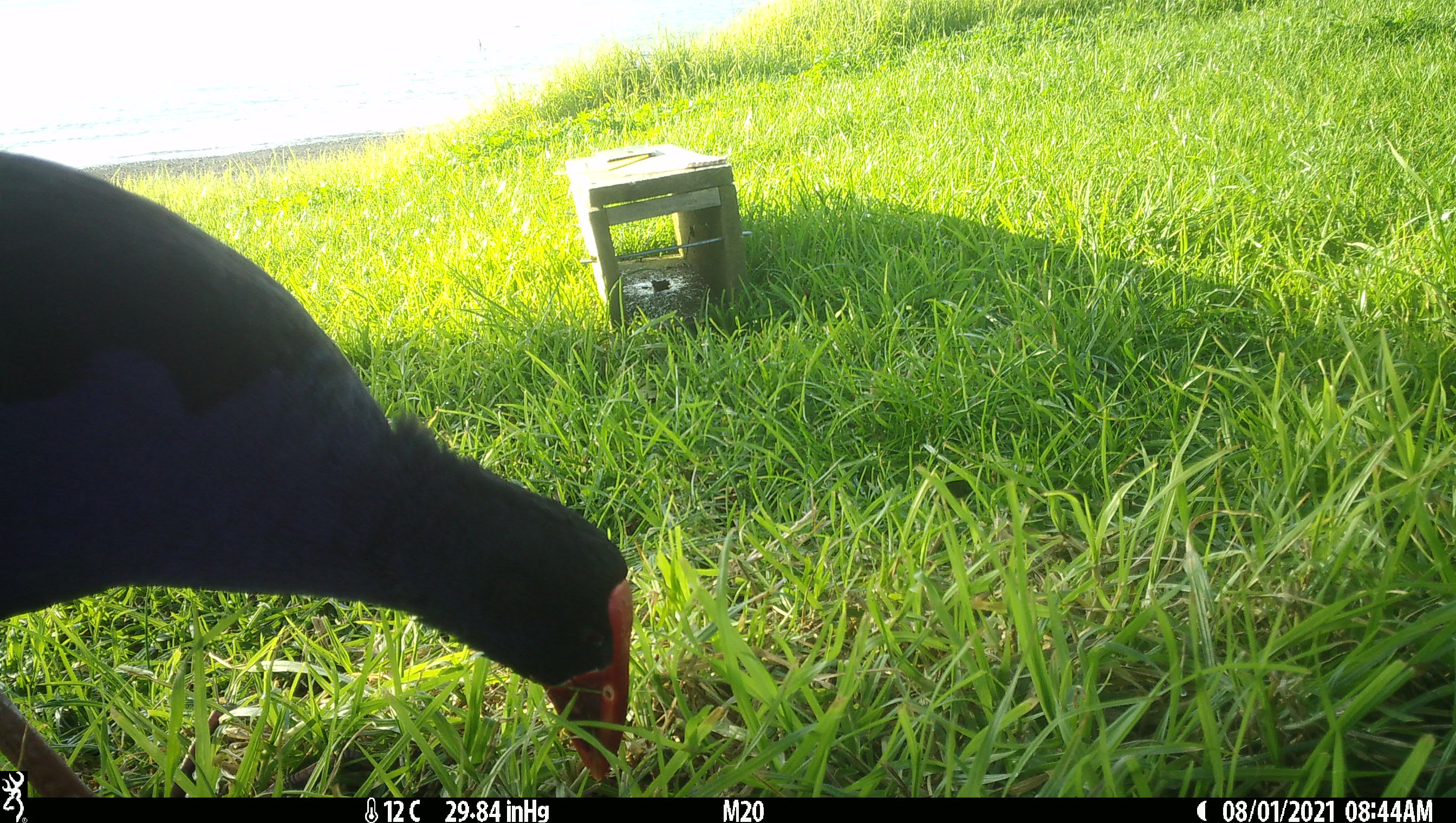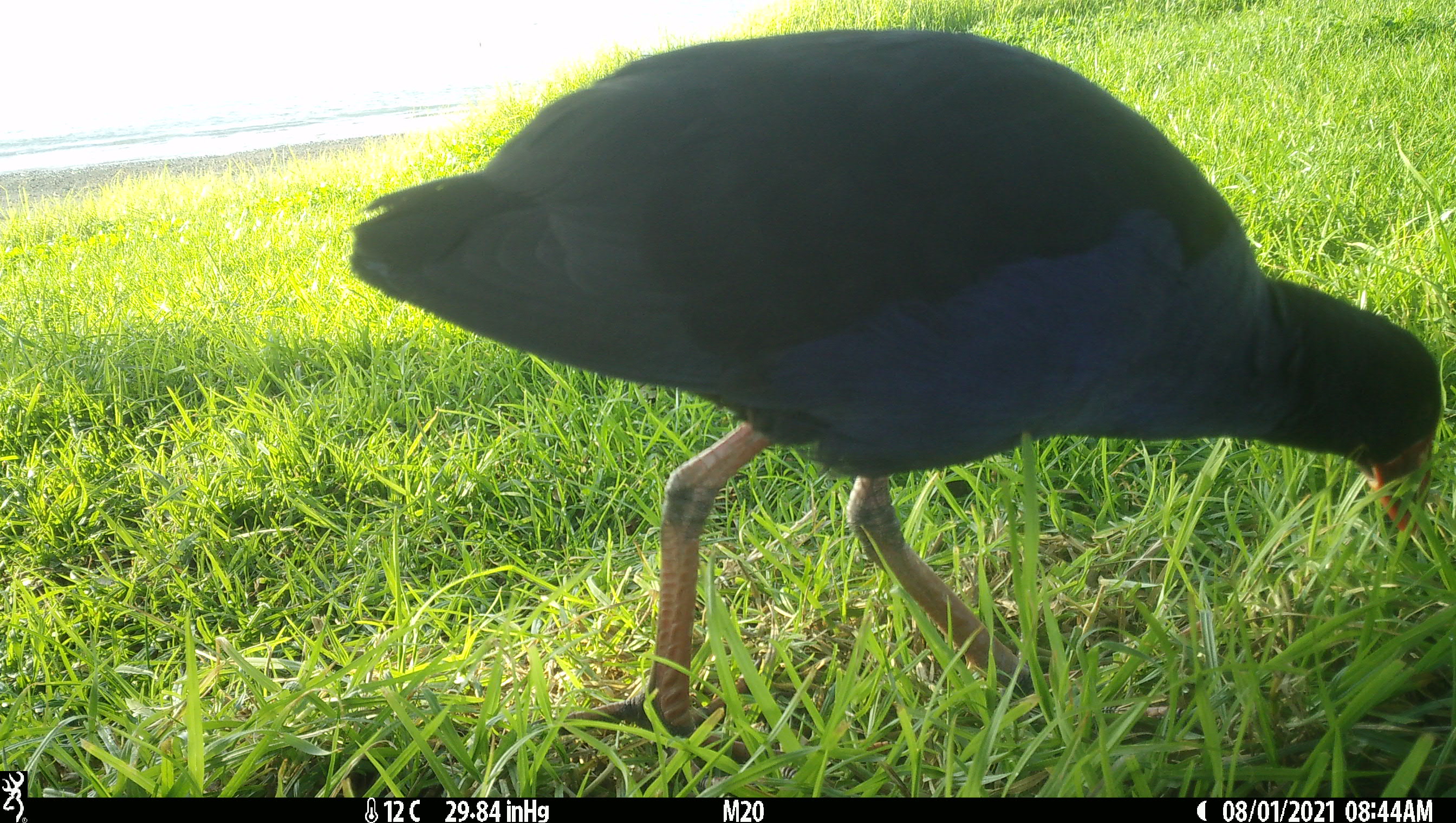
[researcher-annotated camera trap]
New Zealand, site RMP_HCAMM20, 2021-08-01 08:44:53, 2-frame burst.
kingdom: Animalia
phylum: Chordata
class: Aves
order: Gruiformes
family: Rallidae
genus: Porphyrio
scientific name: Porphyrio melanotus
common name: australasian swamphen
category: pukeko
Pukeko (australasian swamphen) (Porphyrio melanotus).